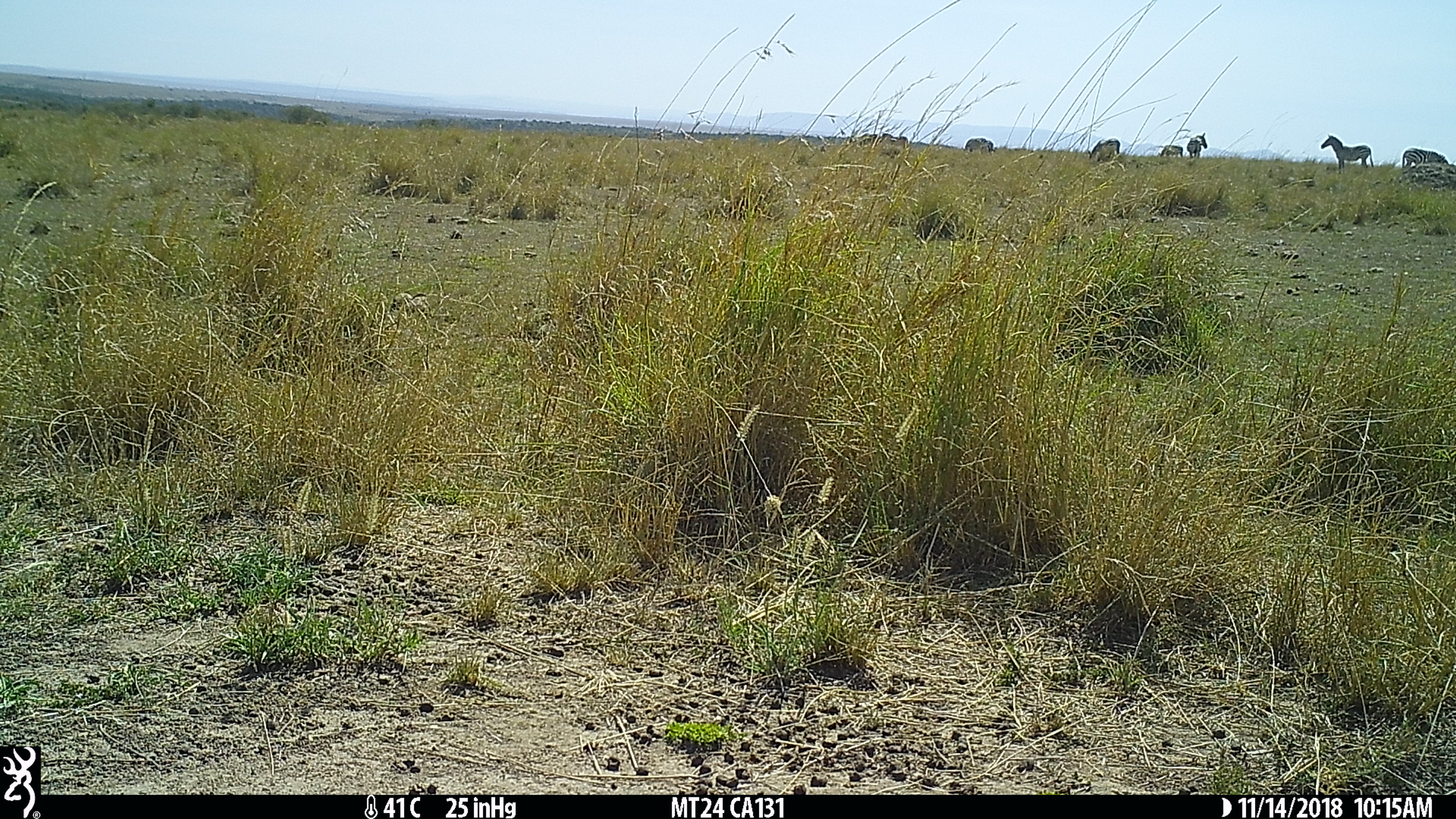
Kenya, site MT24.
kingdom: Animalia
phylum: Chordata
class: Mammalia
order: Perissodactyla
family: Equidae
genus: Equus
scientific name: Equus quagga burchellii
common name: burchell's zebra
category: zebra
Zebra (burchell's zebra) (Equus quagga burchellii).